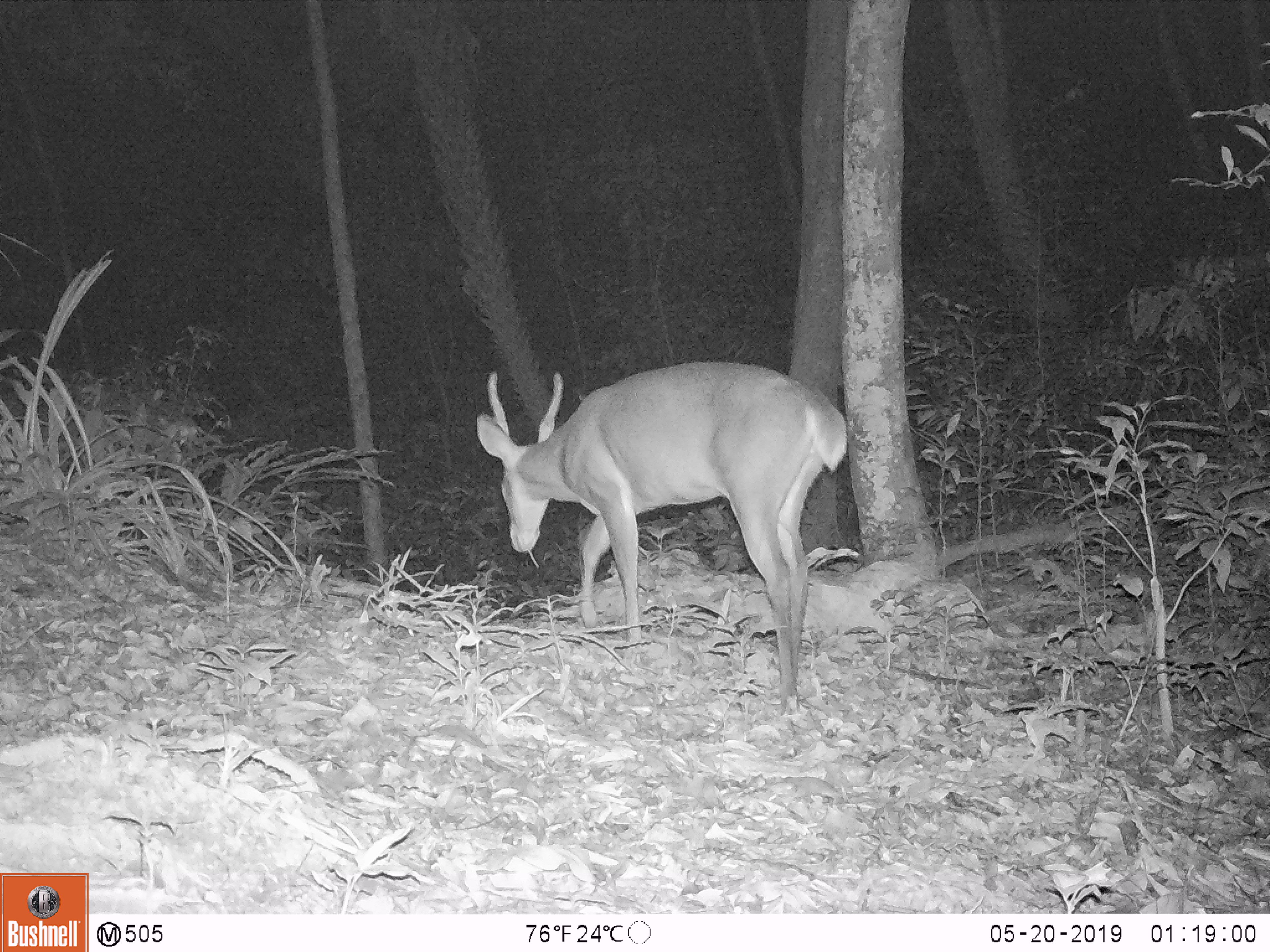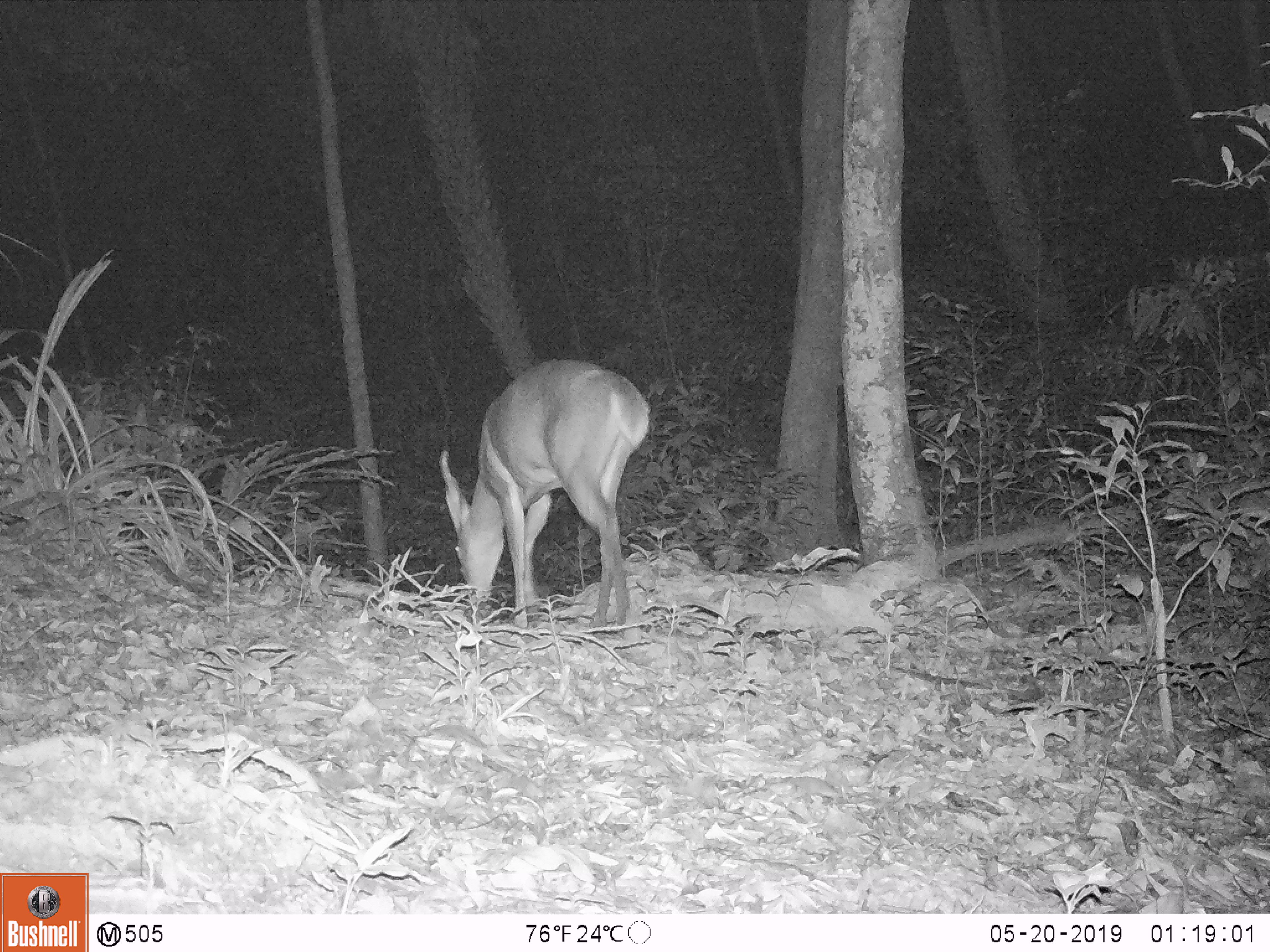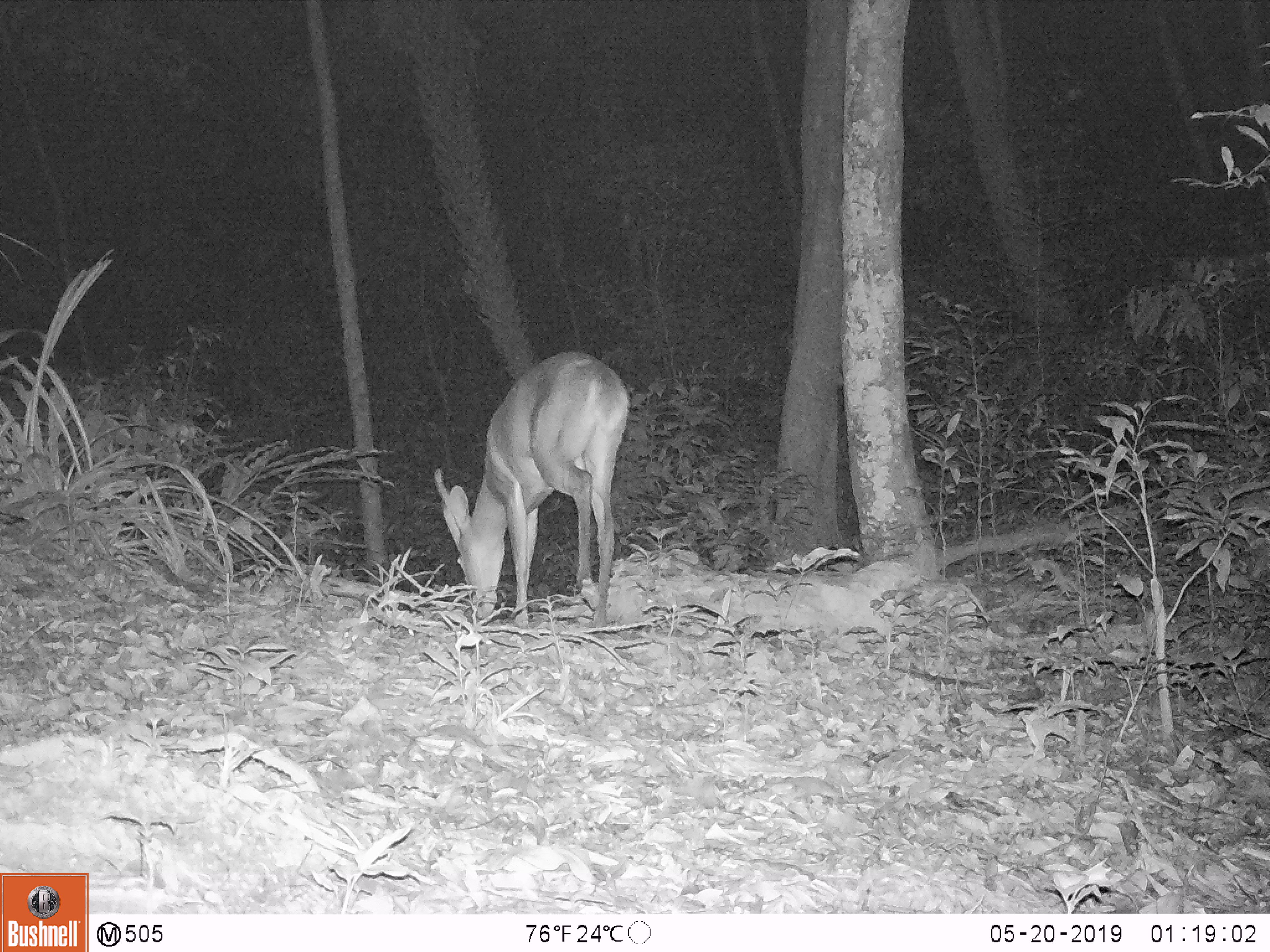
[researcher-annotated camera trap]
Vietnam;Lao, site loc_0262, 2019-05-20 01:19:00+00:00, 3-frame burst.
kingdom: Animalia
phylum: Chordata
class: Mammalia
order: Artiodactyla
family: Cervidae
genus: Muntiacus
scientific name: Muntiacus vuquangensis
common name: large-antlered muntjac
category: large antlered muntjac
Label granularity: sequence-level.